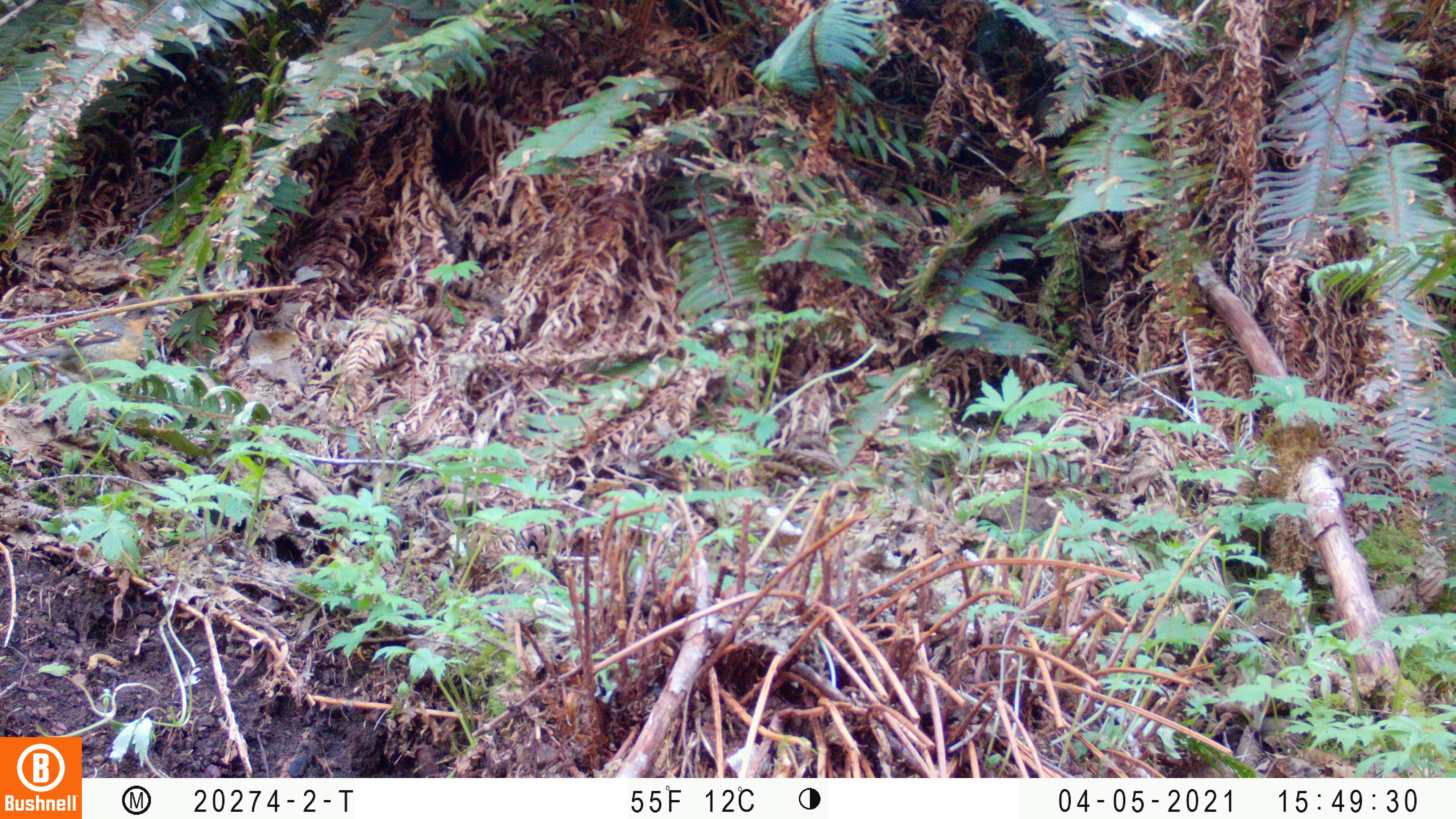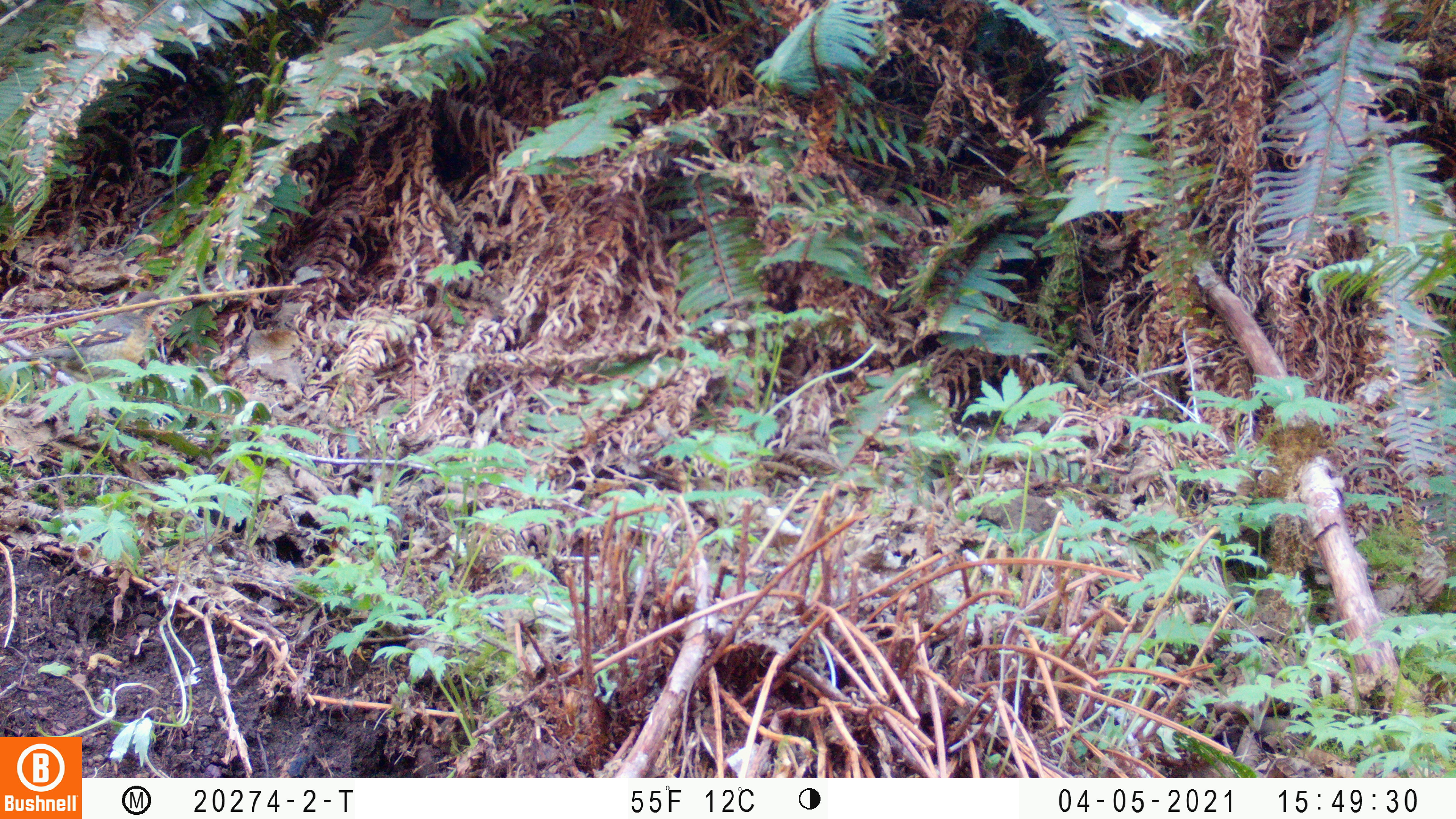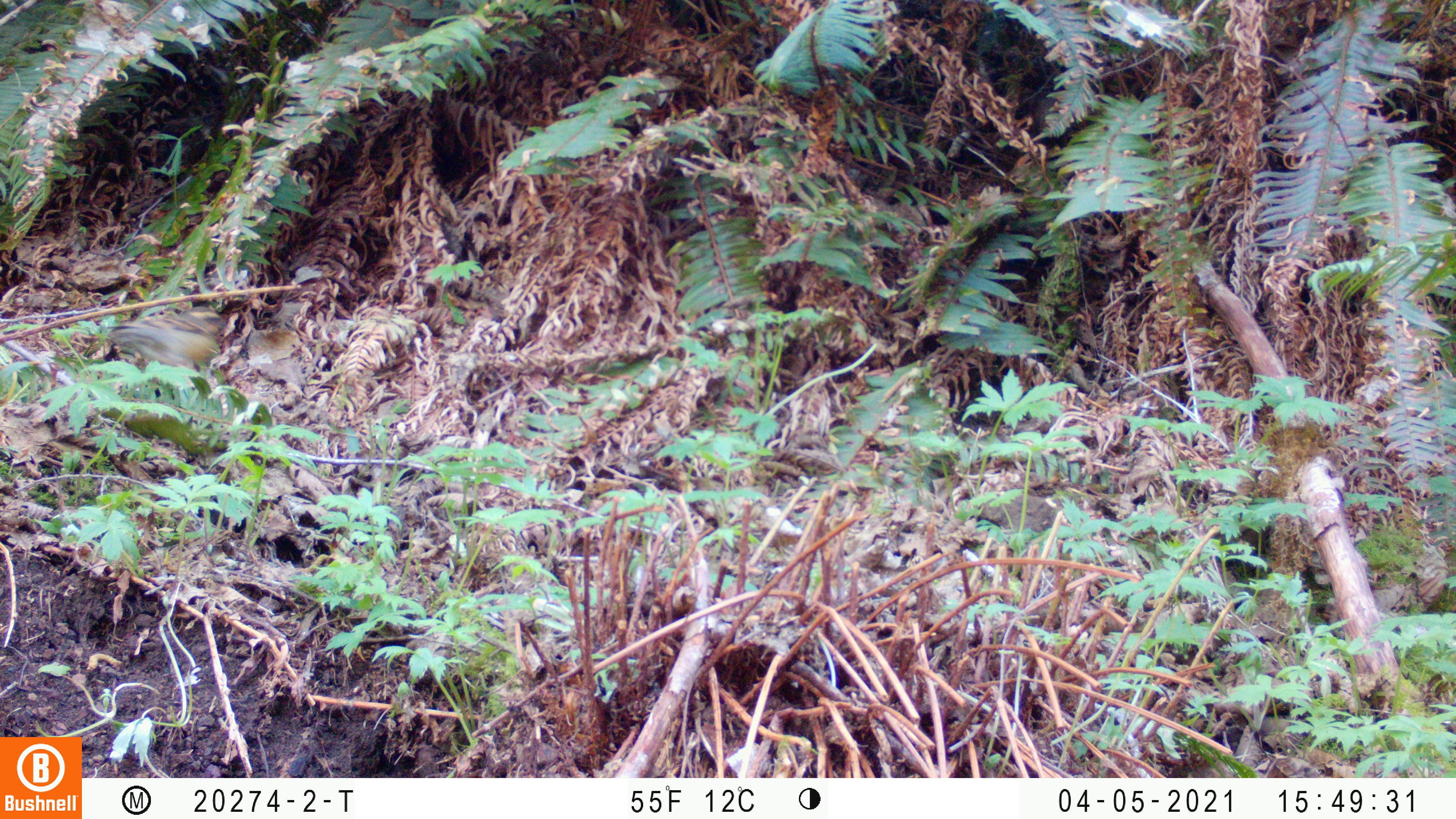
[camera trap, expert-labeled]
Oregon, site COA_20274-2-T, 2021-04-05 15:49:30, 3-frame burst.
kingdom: Animalia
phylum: Chordata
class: Aves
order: Passeriformes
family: Turdidae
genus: Ixoreus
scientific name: Ixoreus naevius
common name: varied thrush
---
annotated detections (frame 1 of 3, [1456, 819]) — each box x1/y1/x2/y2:
varied thrush: 20/295/174/385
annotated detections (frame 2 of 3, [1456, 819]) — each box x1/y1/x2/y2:
varied thrush: 14/286/179/392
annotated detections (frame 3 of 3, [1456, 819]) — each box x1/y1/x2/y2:
varied thrush: 84/300/242/386